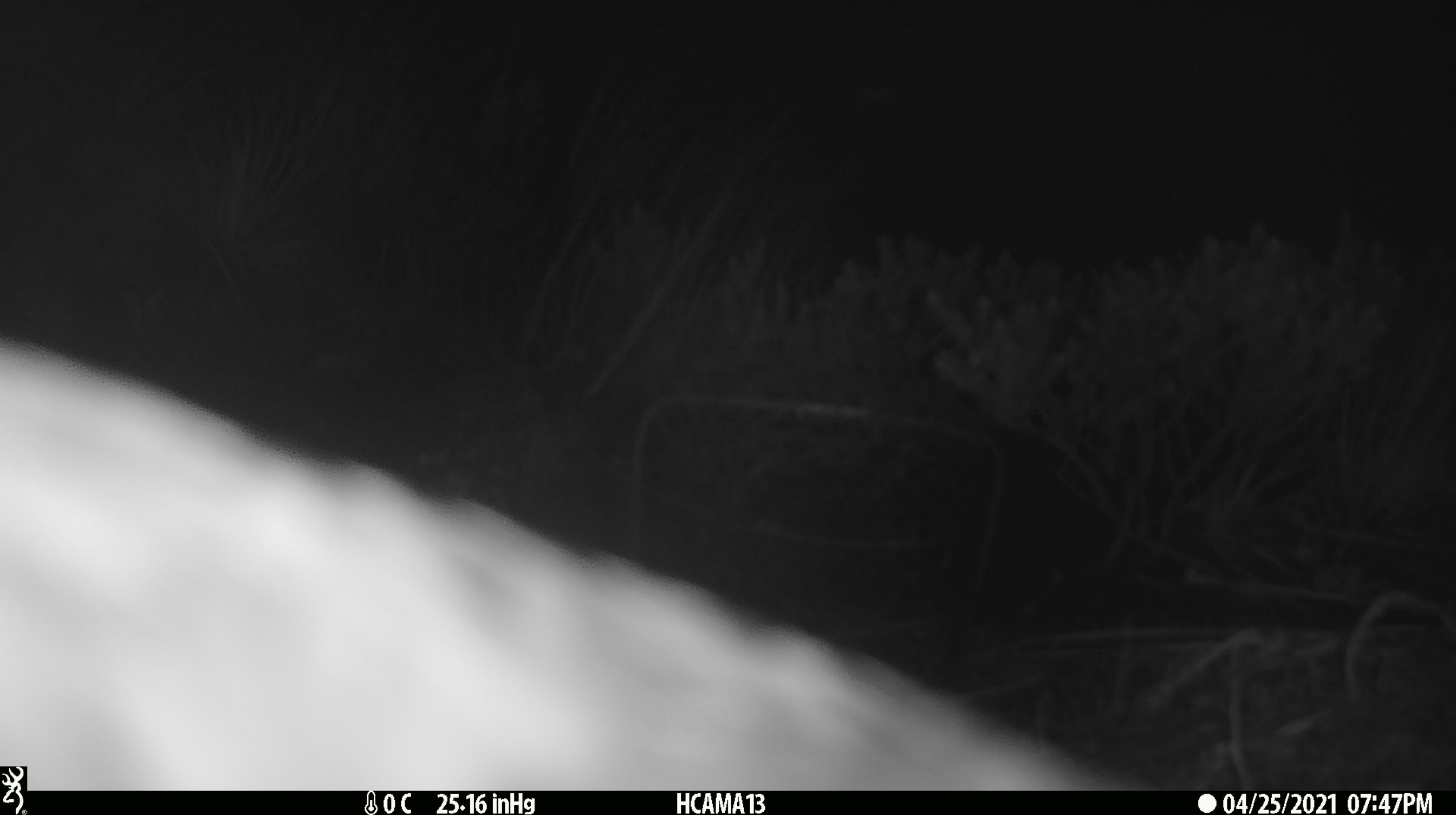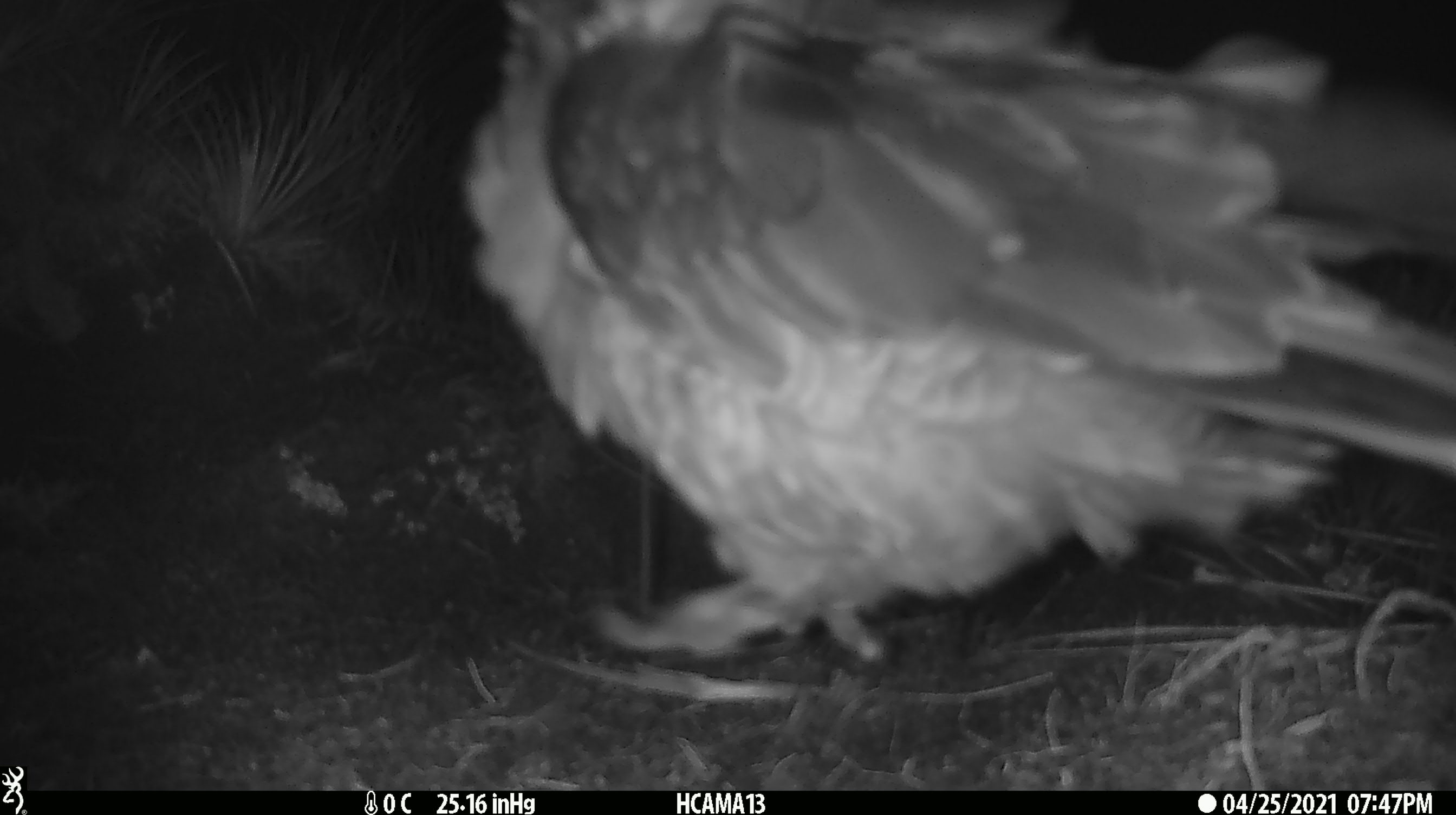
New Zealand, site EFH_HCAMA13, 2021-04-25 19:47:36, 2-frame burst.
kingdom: Animalia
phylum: Chordata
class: Aves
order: Psittaciformes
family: Strigopidae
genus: Nestor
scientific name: Nestor notabilis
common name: kea